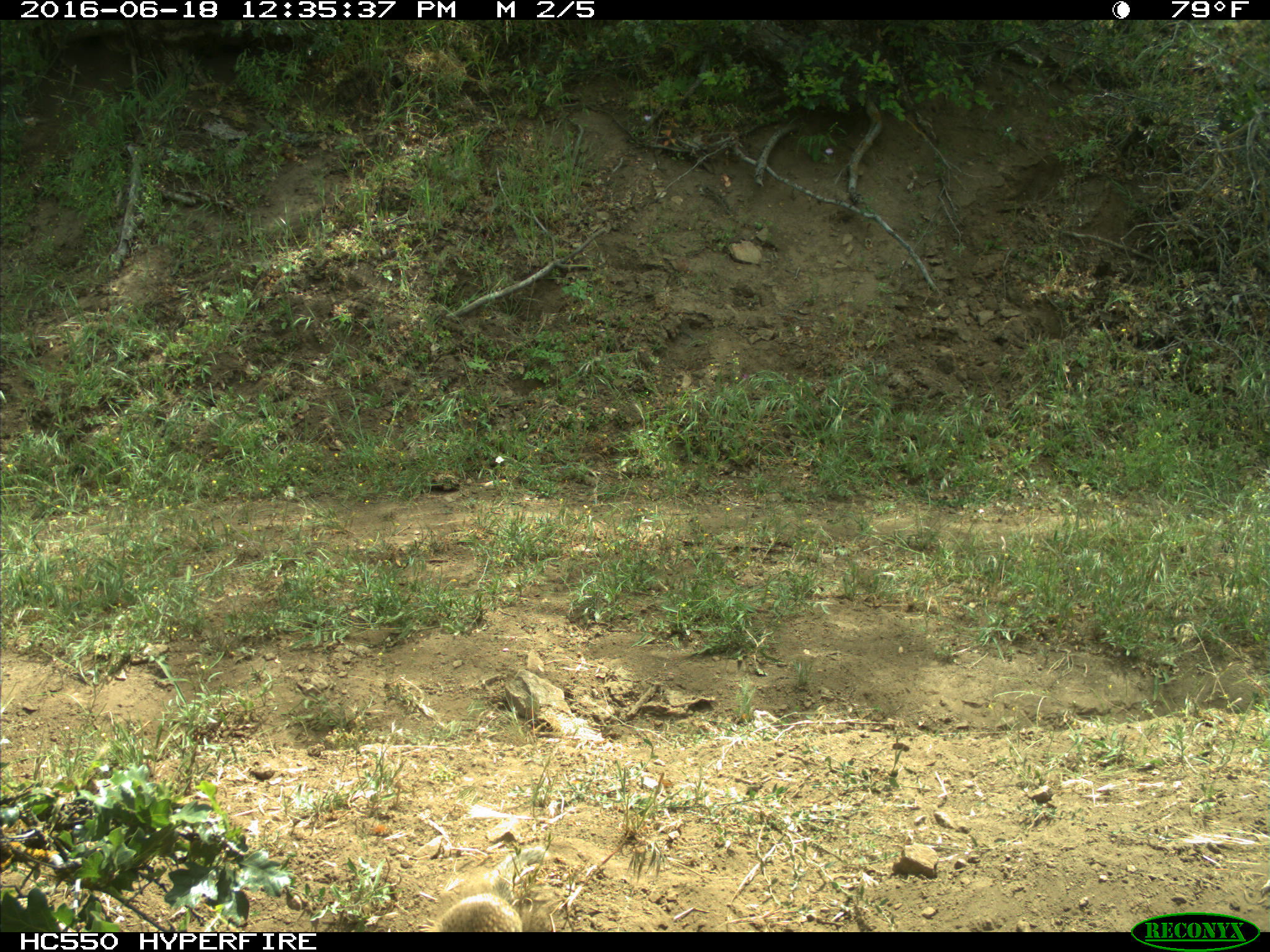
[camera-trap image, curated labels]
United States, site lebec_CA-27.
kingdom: Animalia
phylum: Chordata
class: Mammalia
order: Rodentia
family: Sciuridae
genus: Otospermophilus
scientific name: Otospermophilus beecheyi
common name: california ground squirrel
Otospermophilus beecheyi (california ground squirrel).